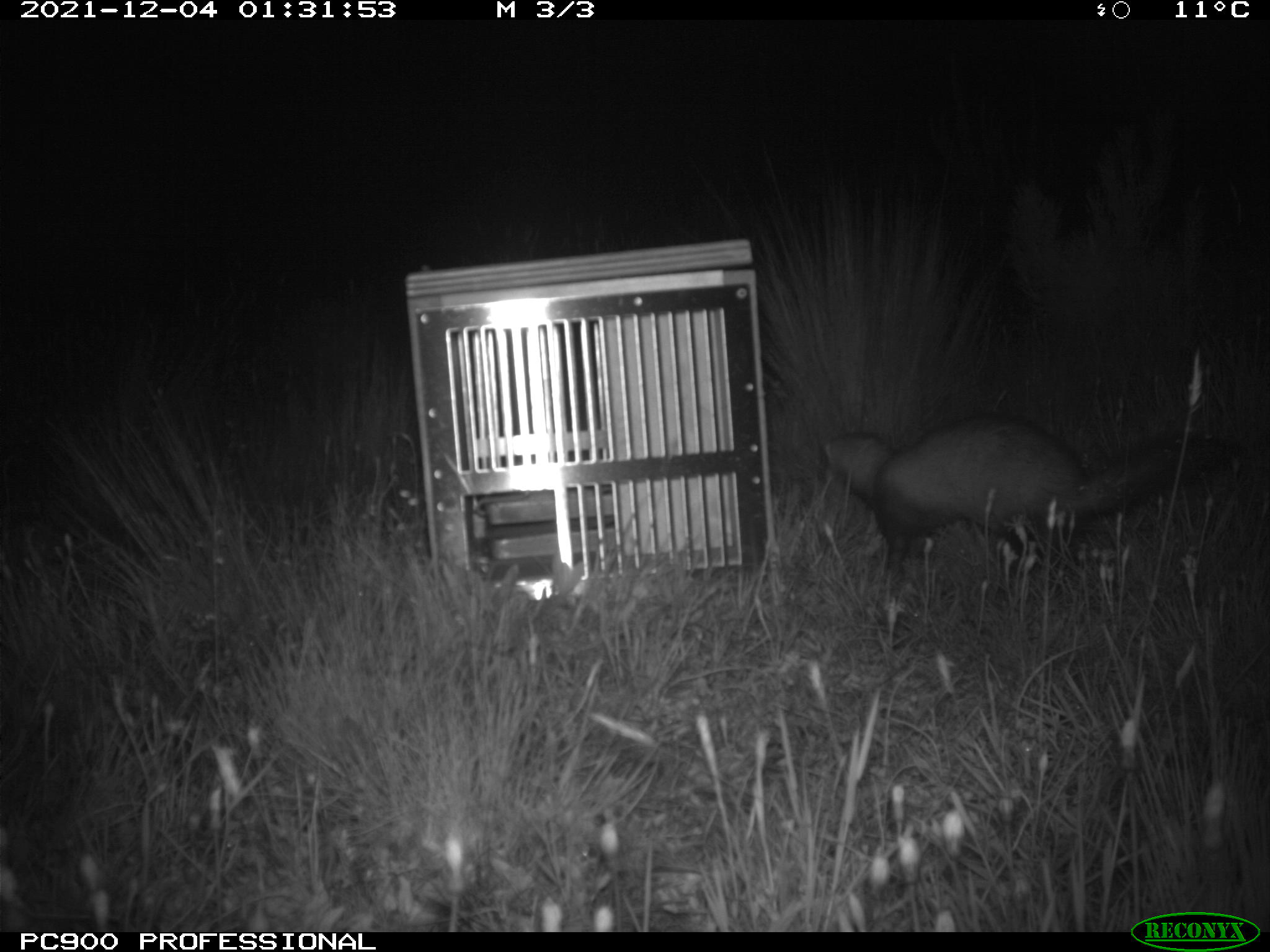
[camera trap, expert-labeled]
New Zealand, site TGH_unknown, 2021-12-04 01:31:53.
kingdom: Animalia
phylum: Chordata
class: Mammalia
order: Carnivora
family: Mustelidae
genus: Mustela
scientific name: Mustela furo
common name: ferret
Ferret (Mustela furo).